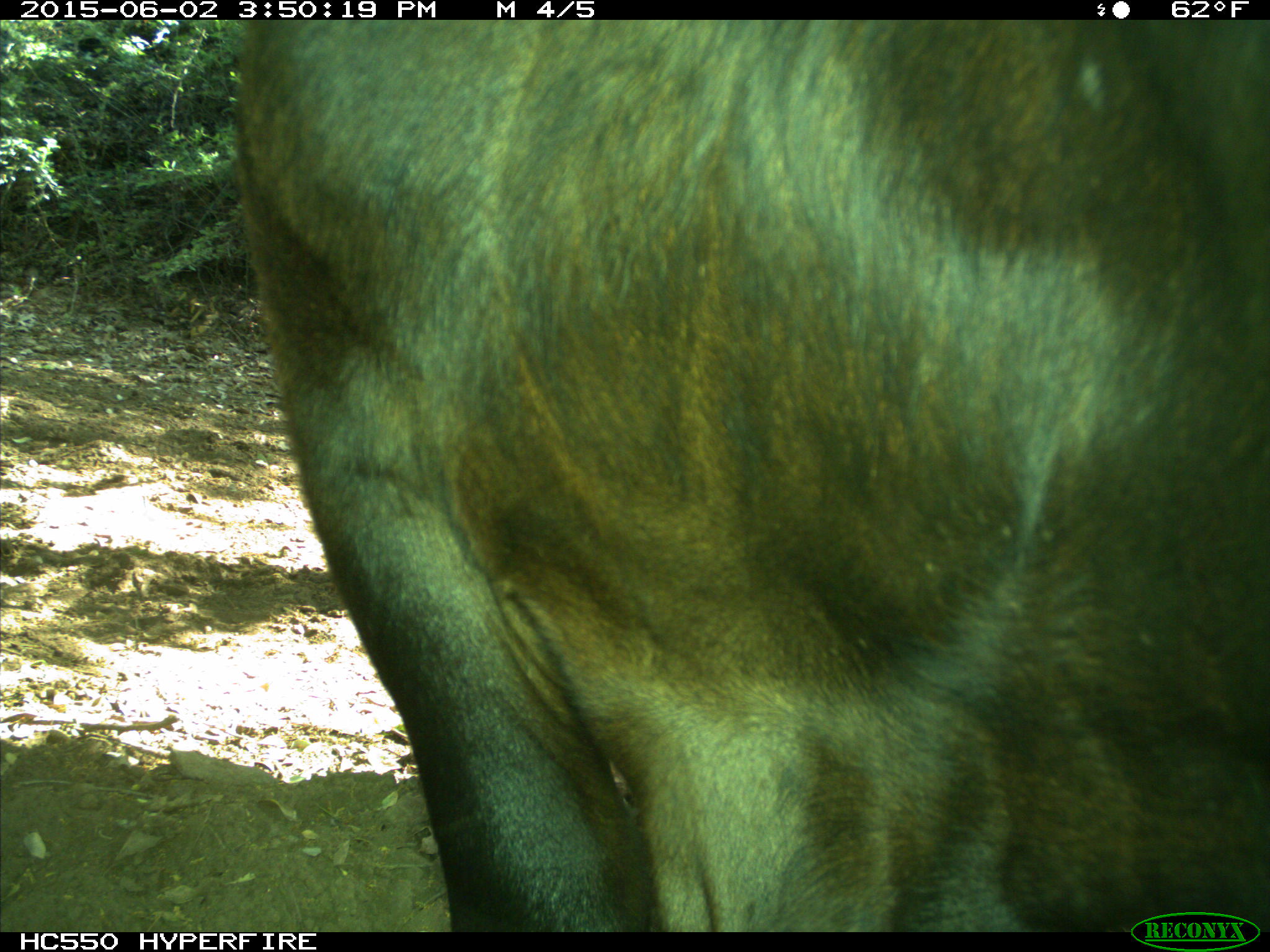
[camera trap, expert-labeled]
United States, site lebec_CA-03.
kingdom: Animalia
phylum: Chordata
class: Mammalia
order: Artiodactyla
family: Bovidae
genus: Bos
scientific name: Bos taurus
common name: domestic cow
Bos taurus (domestic cow).